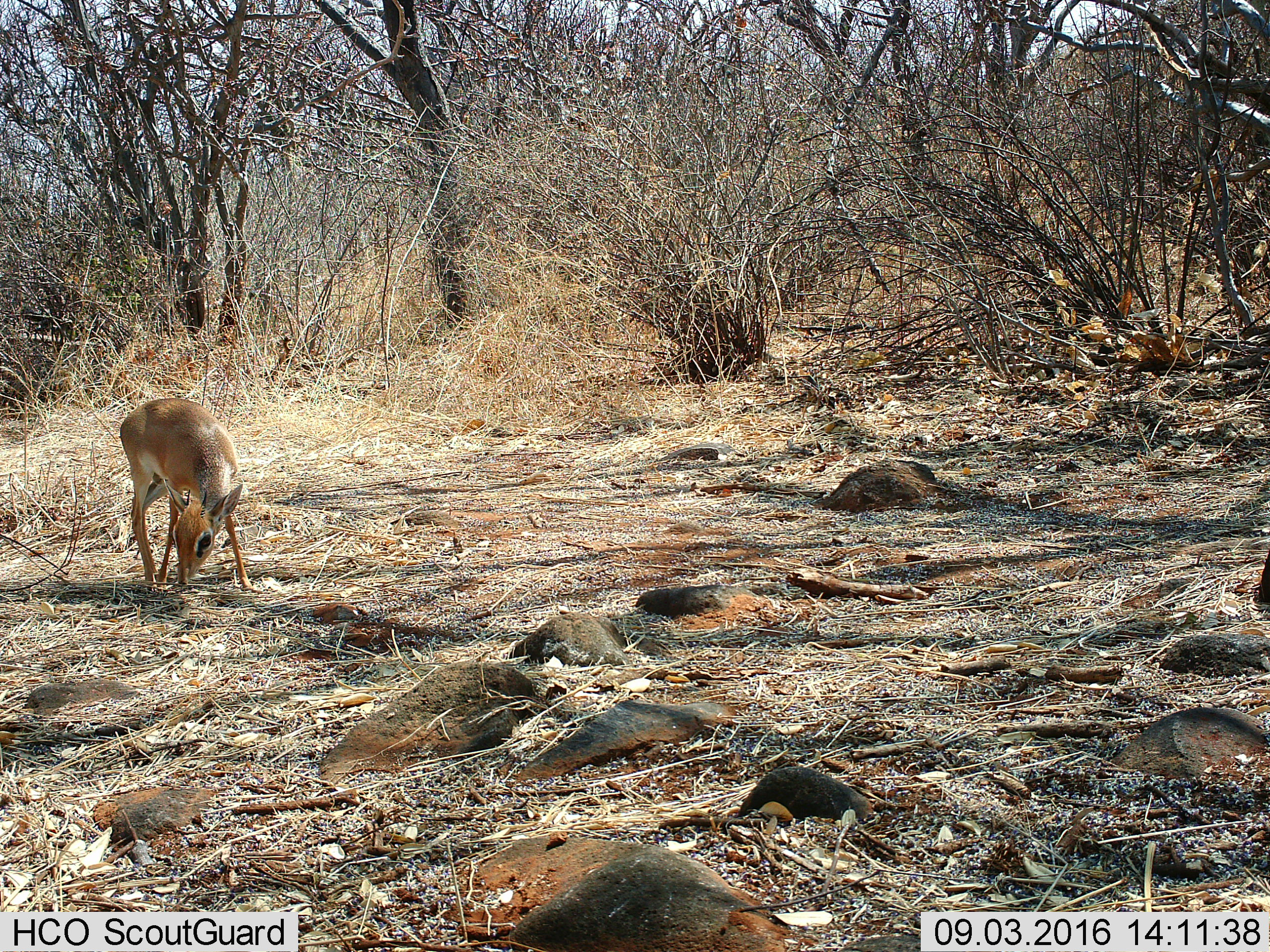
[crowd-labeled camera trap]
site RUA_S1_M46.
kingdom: Animalia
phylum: Chordata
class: Mammalia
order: Artiodactyla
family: Bovidae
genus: Madoqua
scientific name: Madoqua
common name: dik-dik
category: dikdik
Dikdik (dik-dik) (Madoqua), count 1. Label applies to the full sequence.